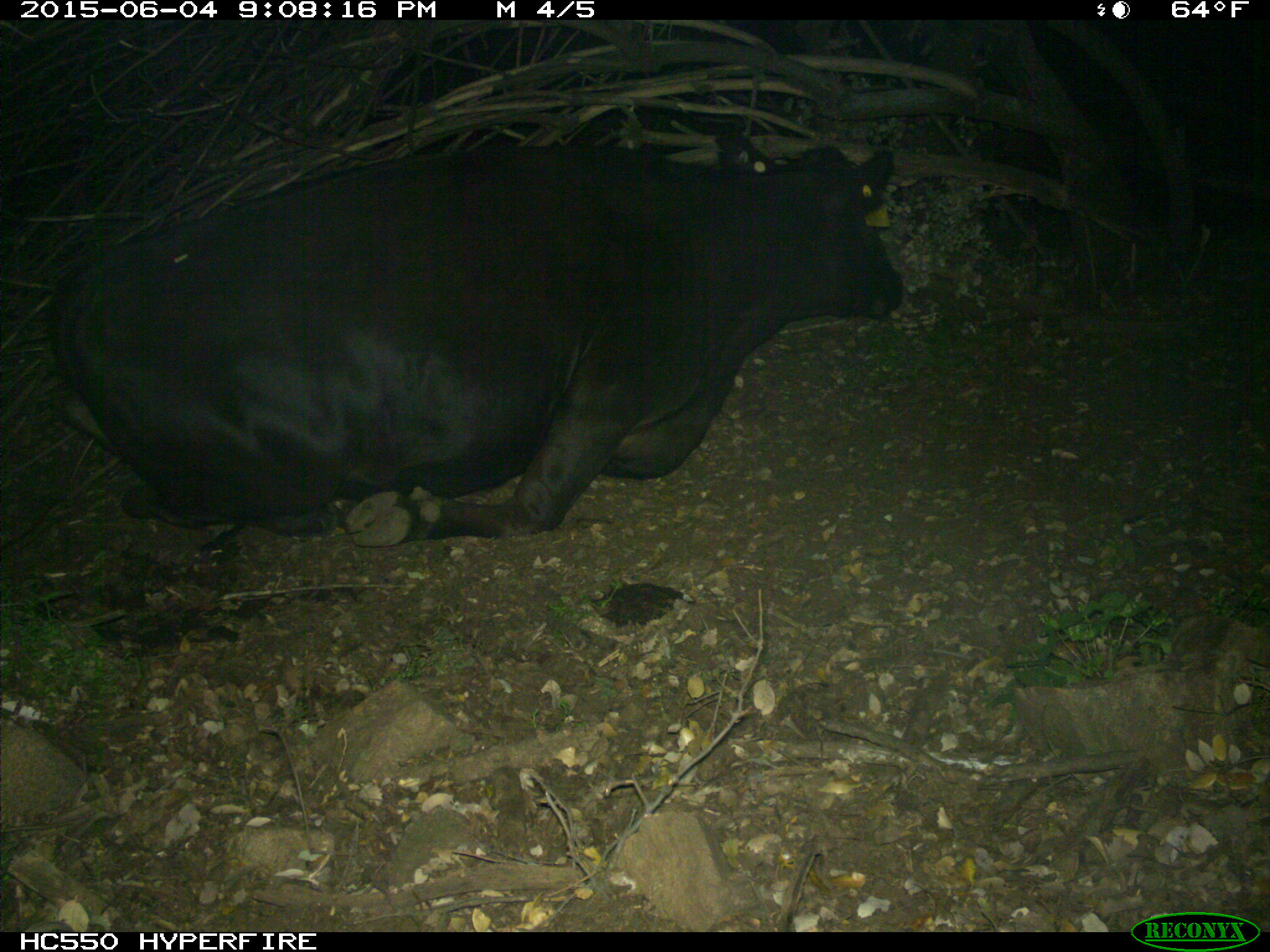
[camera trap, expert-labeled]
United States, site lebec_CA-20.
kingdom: Animalia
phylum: Chordata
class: Mammalia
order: Artiodactyla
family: Bovidae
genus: Bos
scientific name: Bos taurus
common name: domestic cow